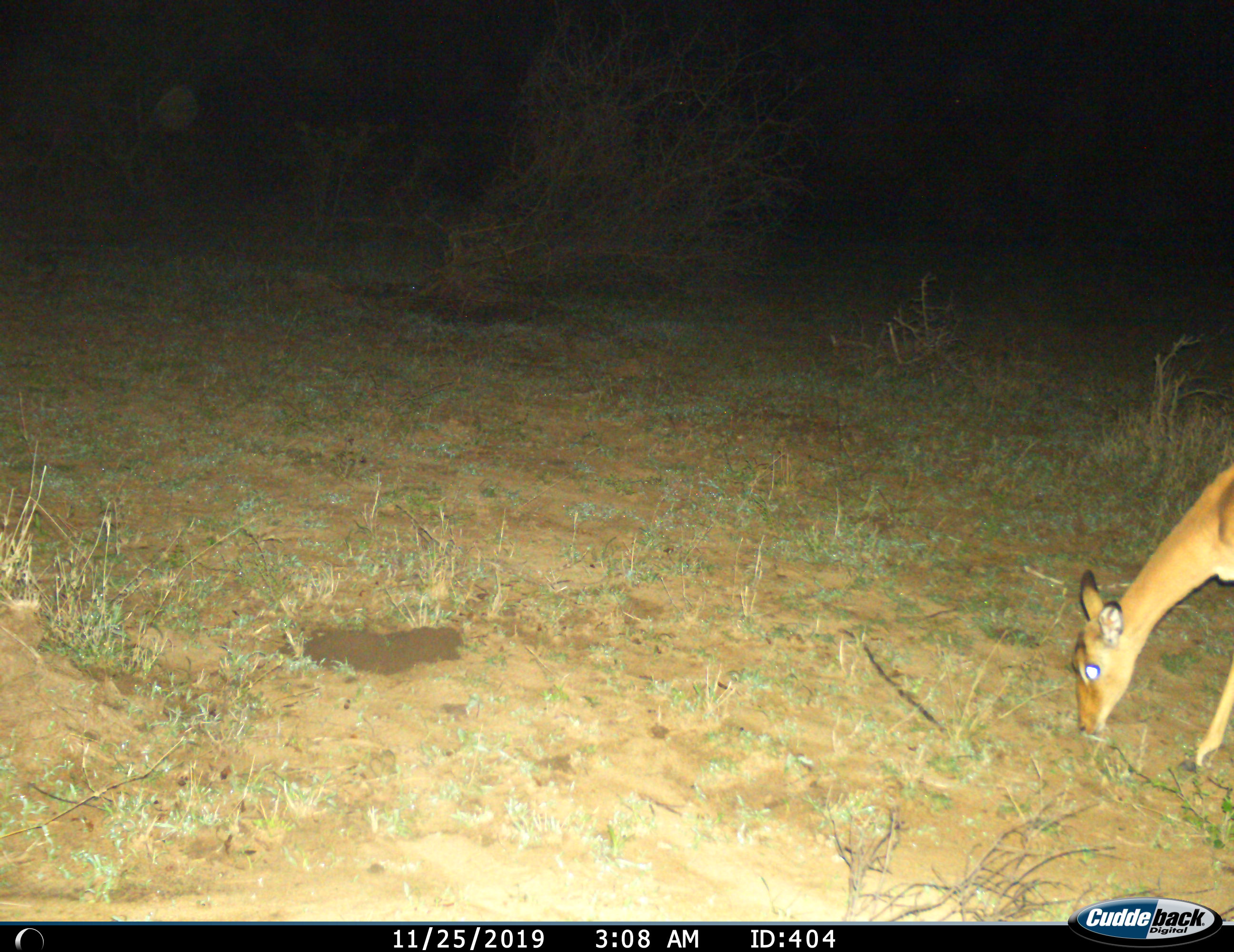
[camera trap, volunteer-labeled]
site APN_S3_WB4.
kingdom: Animalia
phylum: Chordata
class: Mammalia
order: Artiodactyla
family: Bovidae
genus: Aepyceros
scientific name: Aepyceros melampus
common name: impala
Impala (Aepyceros melampus), count 1. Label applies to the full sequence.